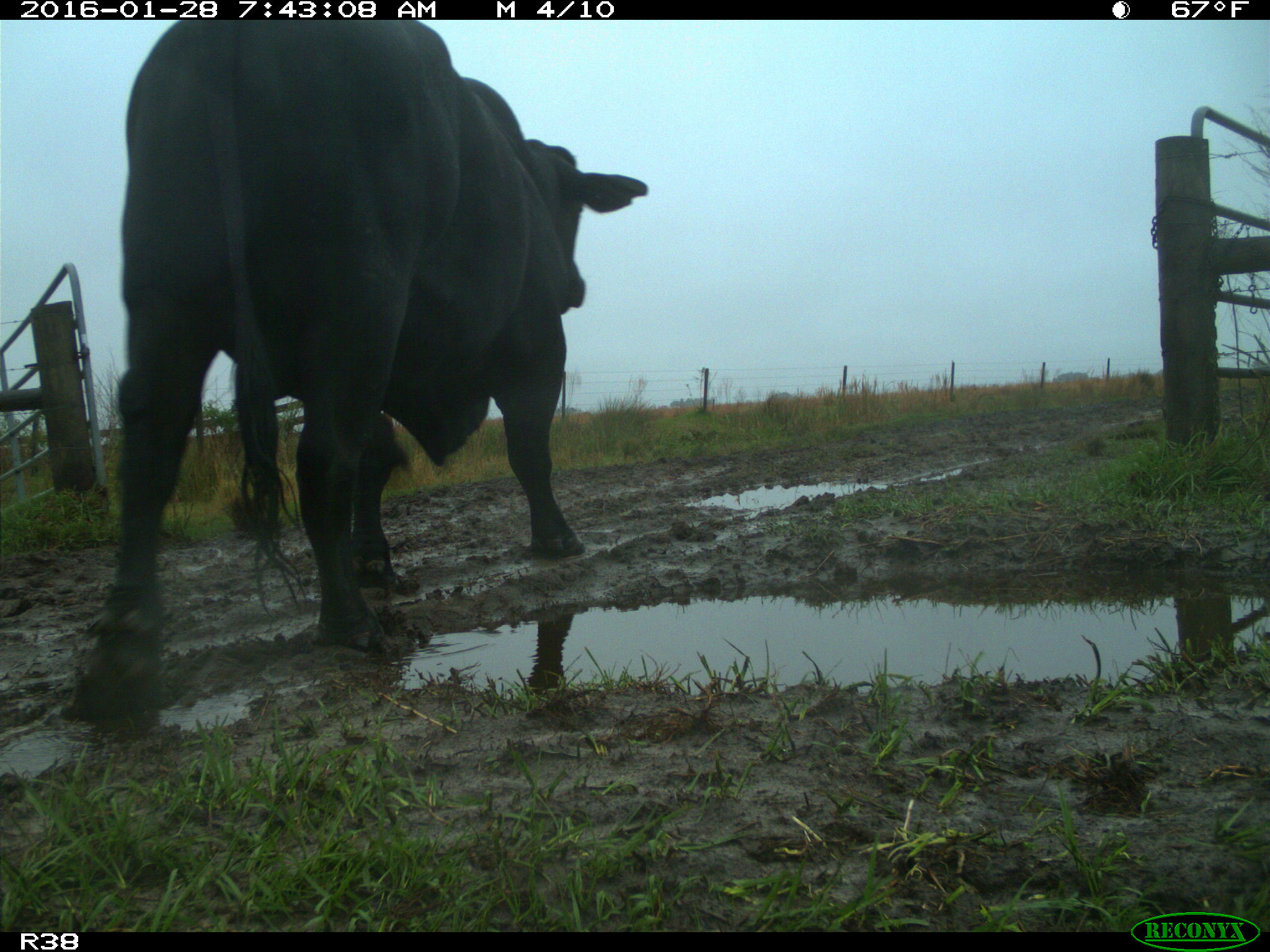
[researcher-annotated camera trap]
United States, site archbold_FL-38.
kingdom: Animalia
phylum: Chordata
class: Mammalia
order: Artiodactyla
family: Bovidae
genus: Bos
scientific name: Bos taurus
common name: domestic cow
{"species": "Bos taurus (domestic cow)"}